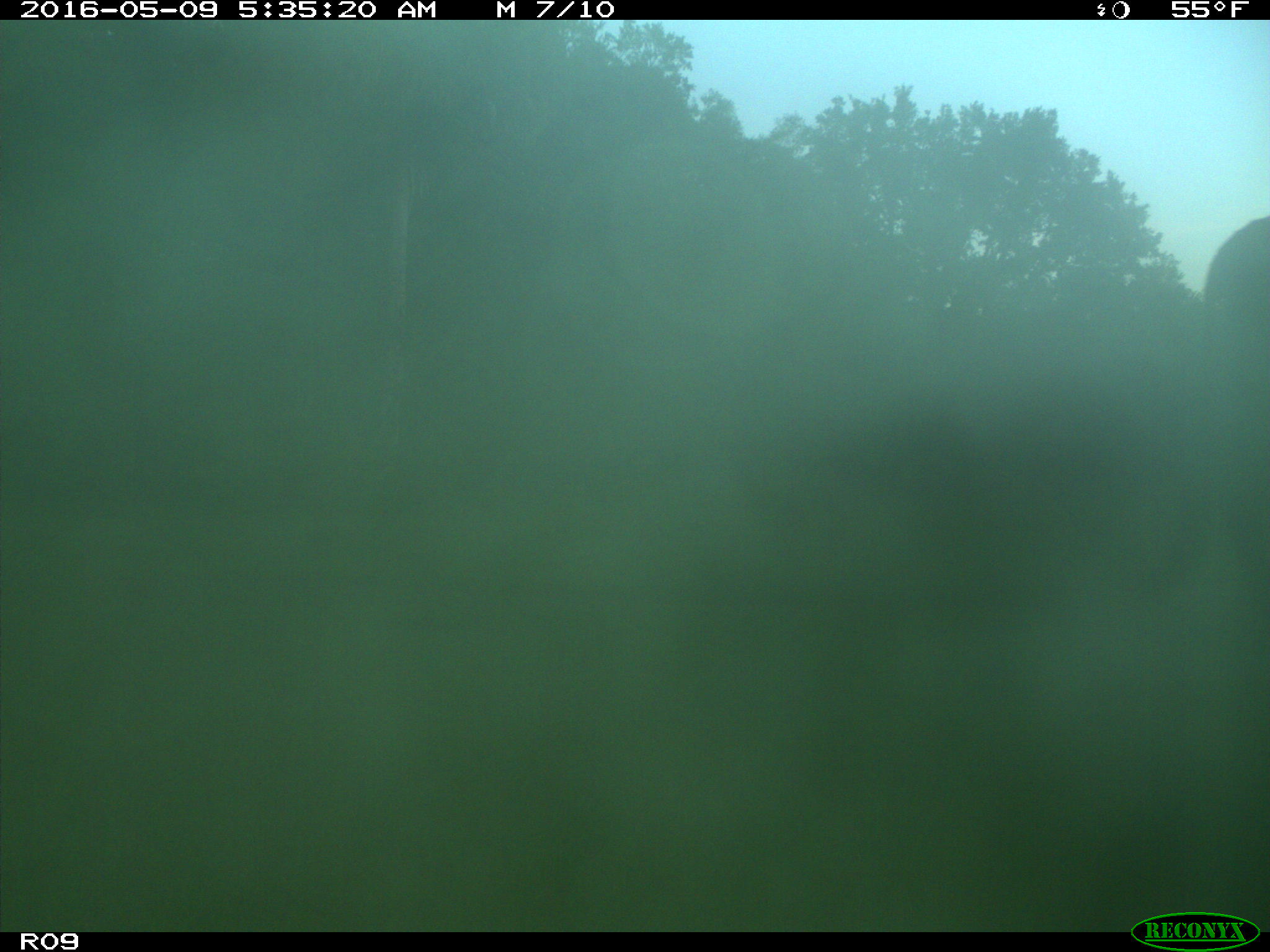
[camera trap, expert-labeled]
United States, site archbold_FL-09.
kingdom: Animalia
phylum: Chordata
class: Mammalia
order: Artiodactyla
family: Bovidae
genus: Bos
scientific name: Bos taurus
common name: domestic cow